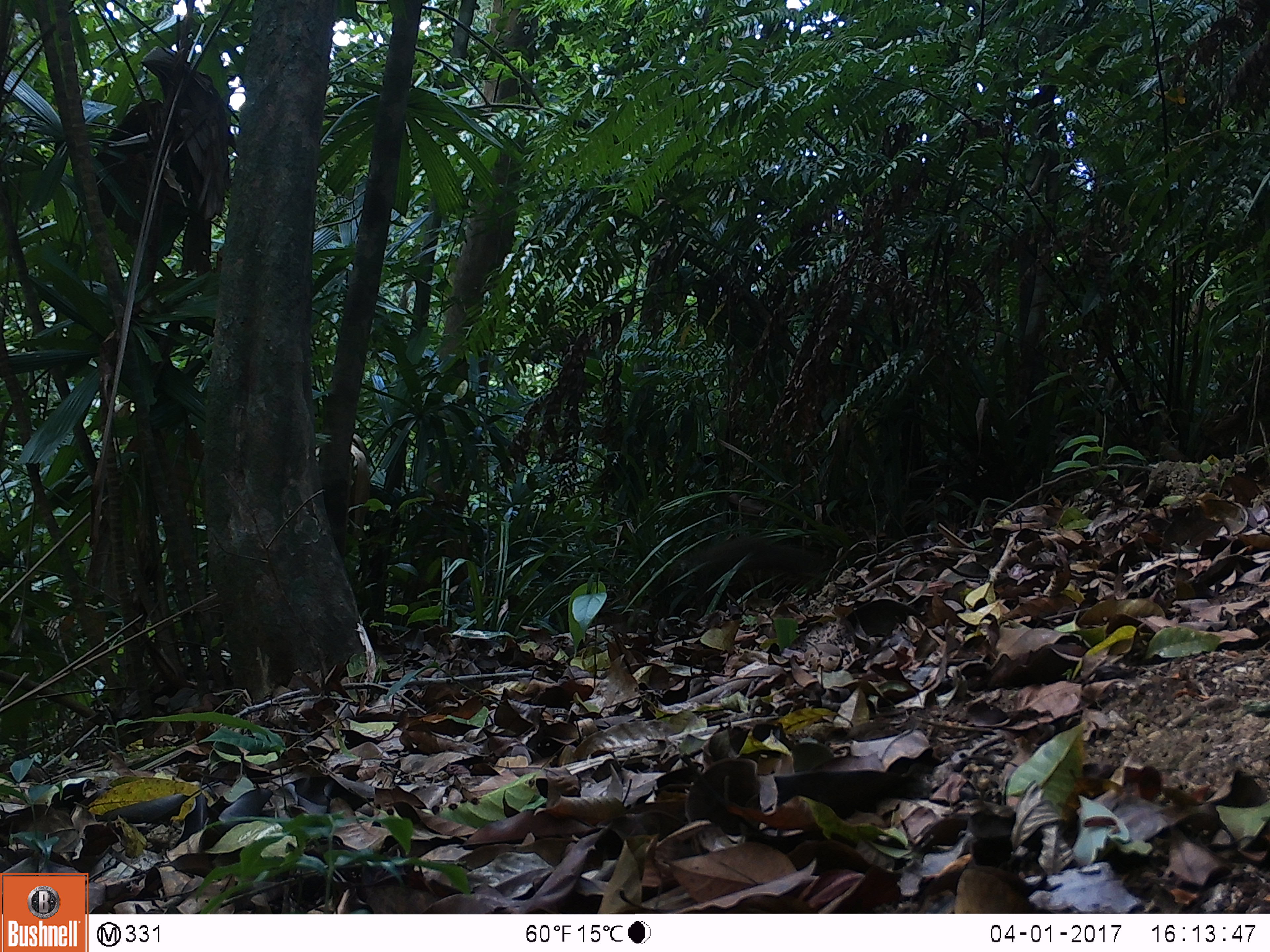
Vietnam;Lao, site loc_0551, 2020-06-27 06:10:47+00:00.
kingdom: Animalia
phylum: Chordata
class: Mammalia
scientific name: Mammalia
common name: mammal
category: unidentified small mammal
Unidentified small mammal (mammal) (Mammalia). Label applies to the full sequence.